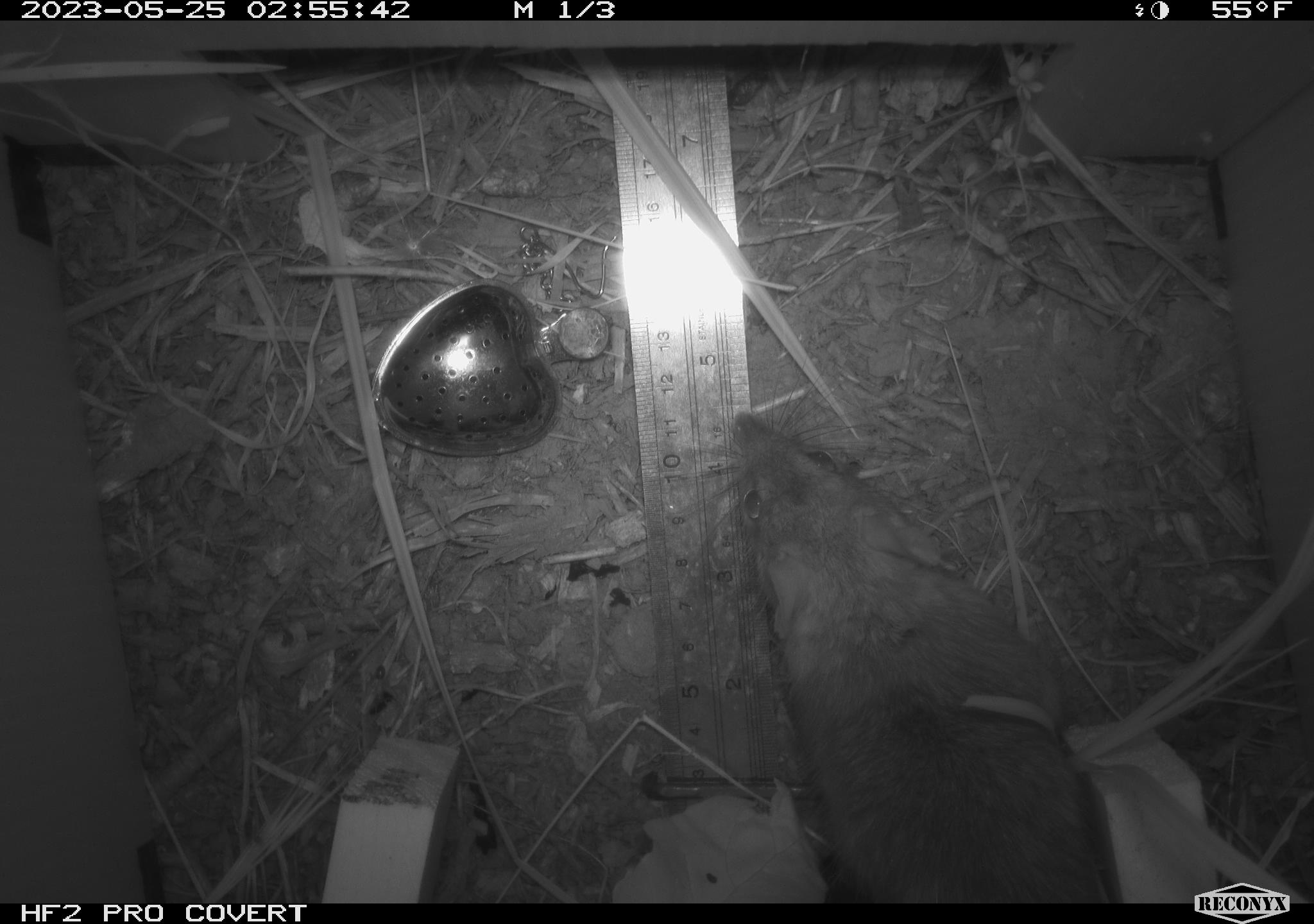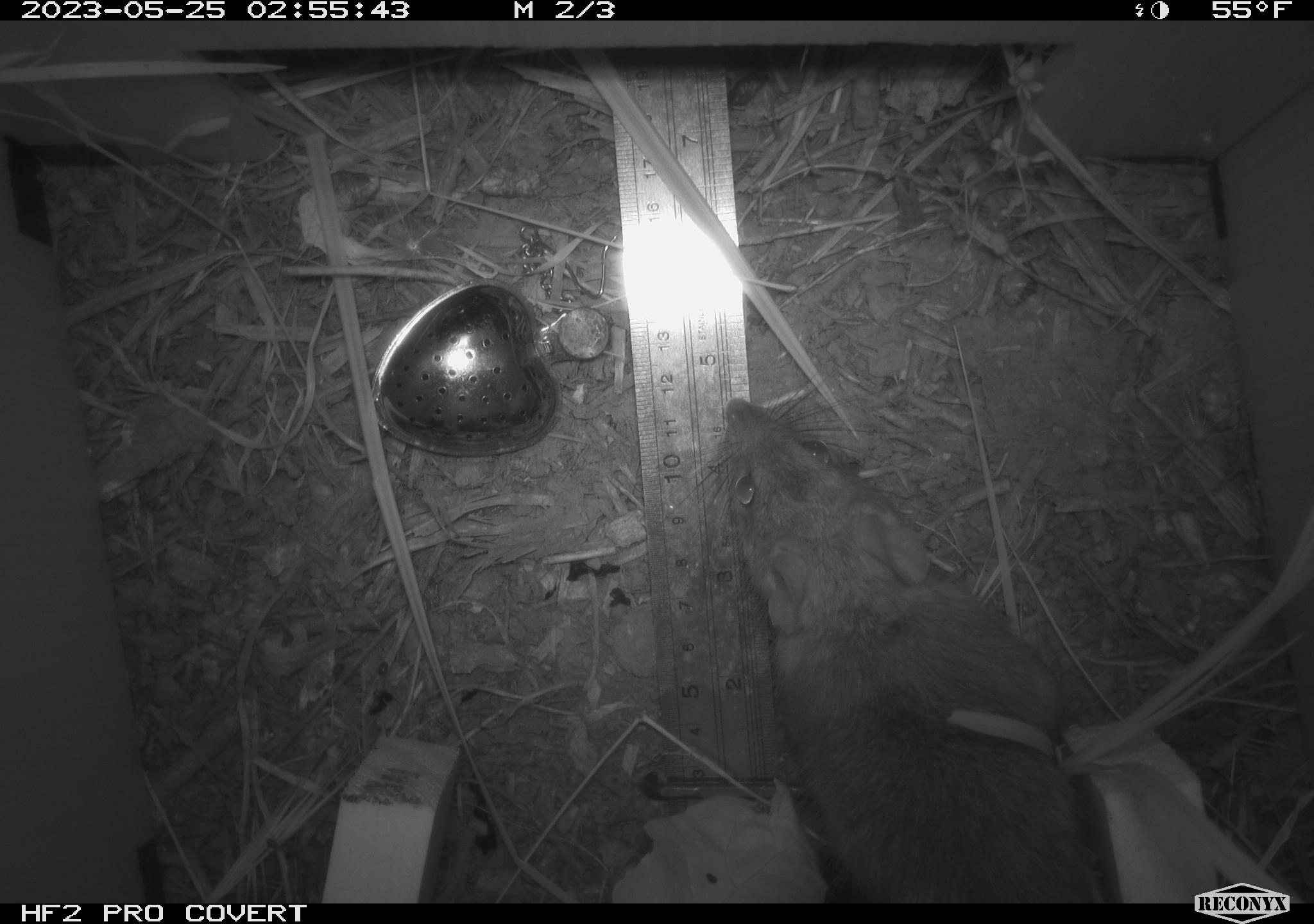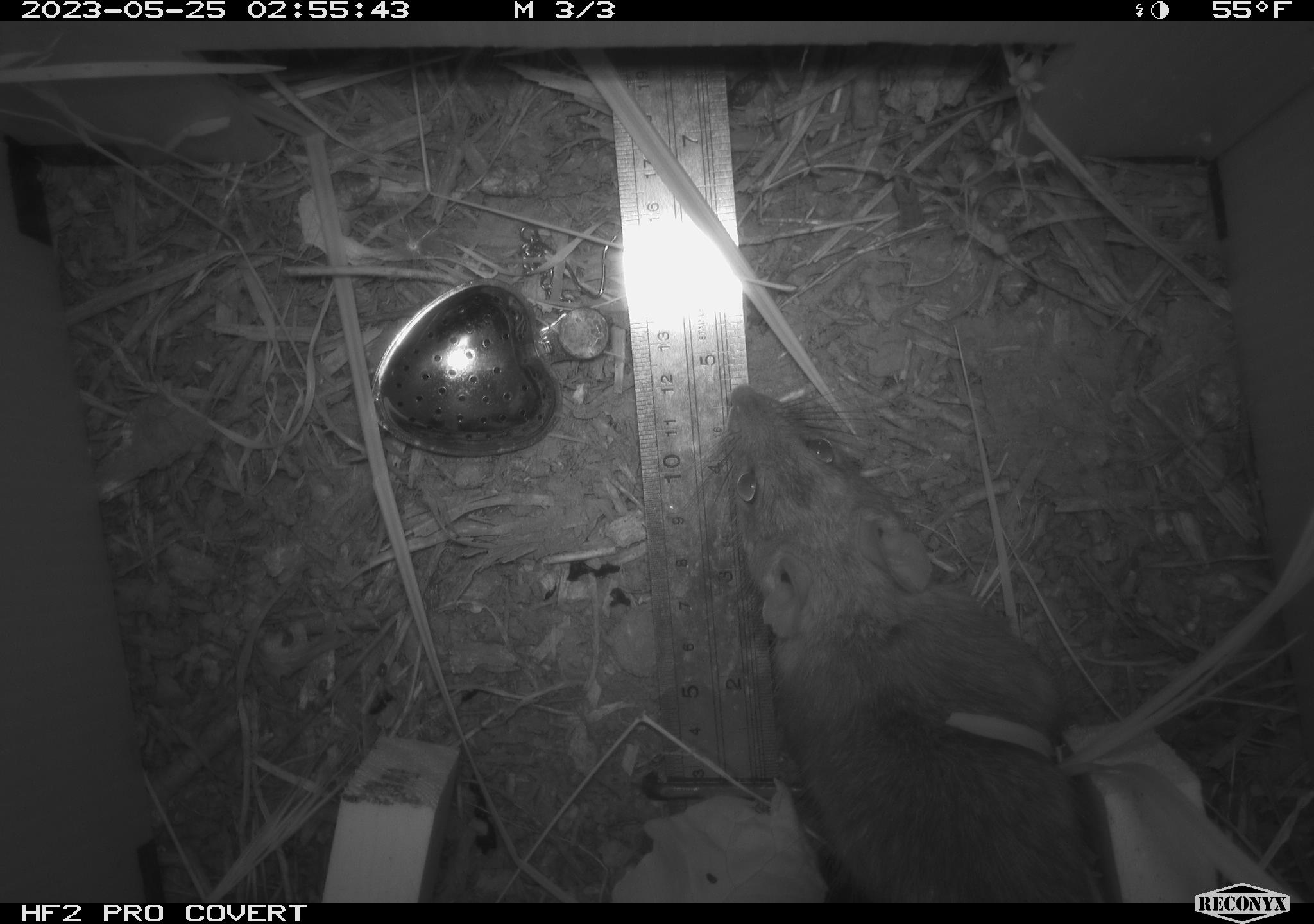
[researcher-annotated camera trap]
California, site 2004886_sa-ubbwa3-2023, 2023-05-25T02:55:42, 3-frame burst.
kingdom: Animalia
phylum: Chordata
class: Mammalia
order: Rodentia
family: Muridae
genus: Rattus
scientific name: Rattus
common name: rat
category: rattus species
Rattus species (rat) (Rattus).